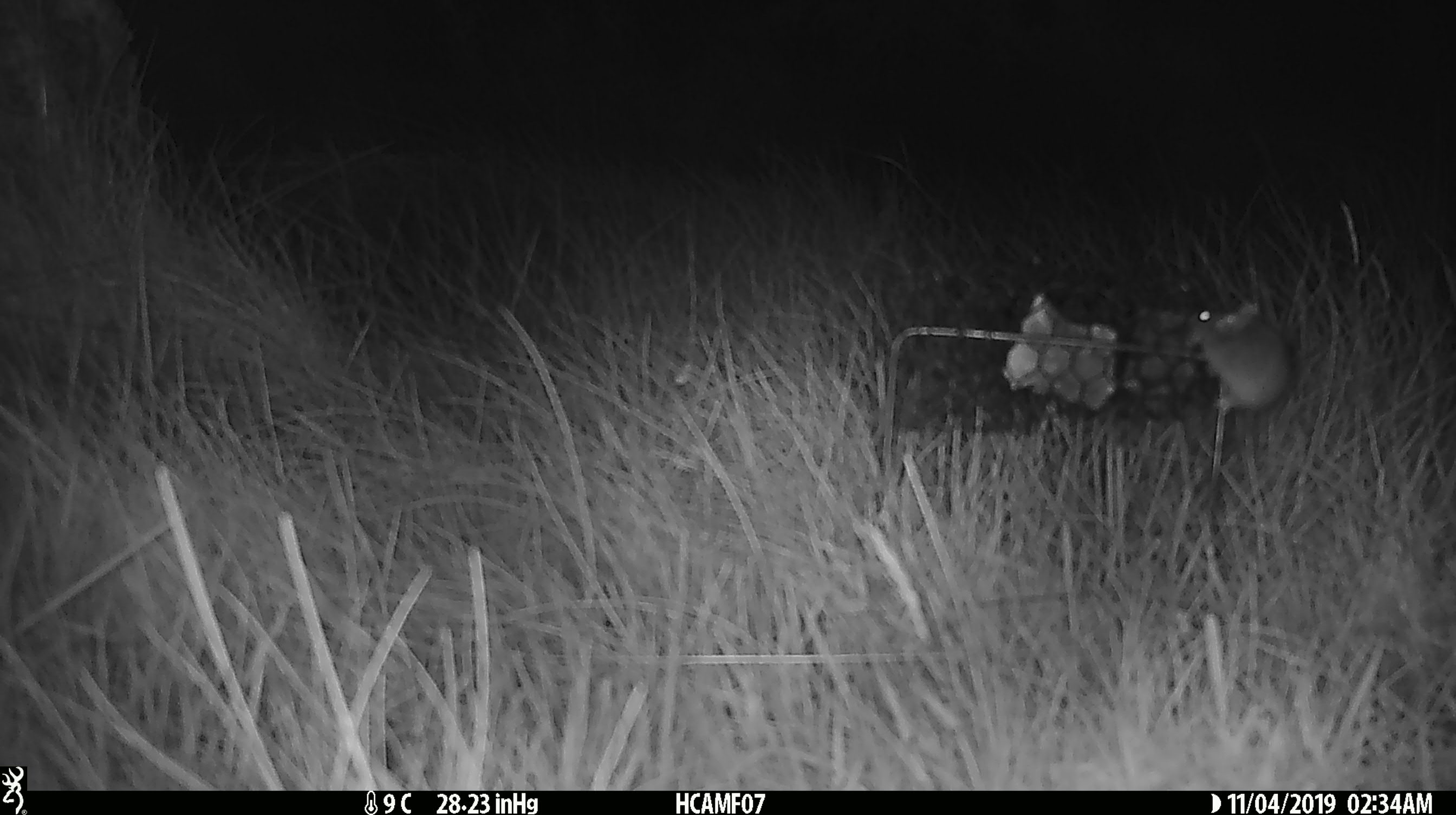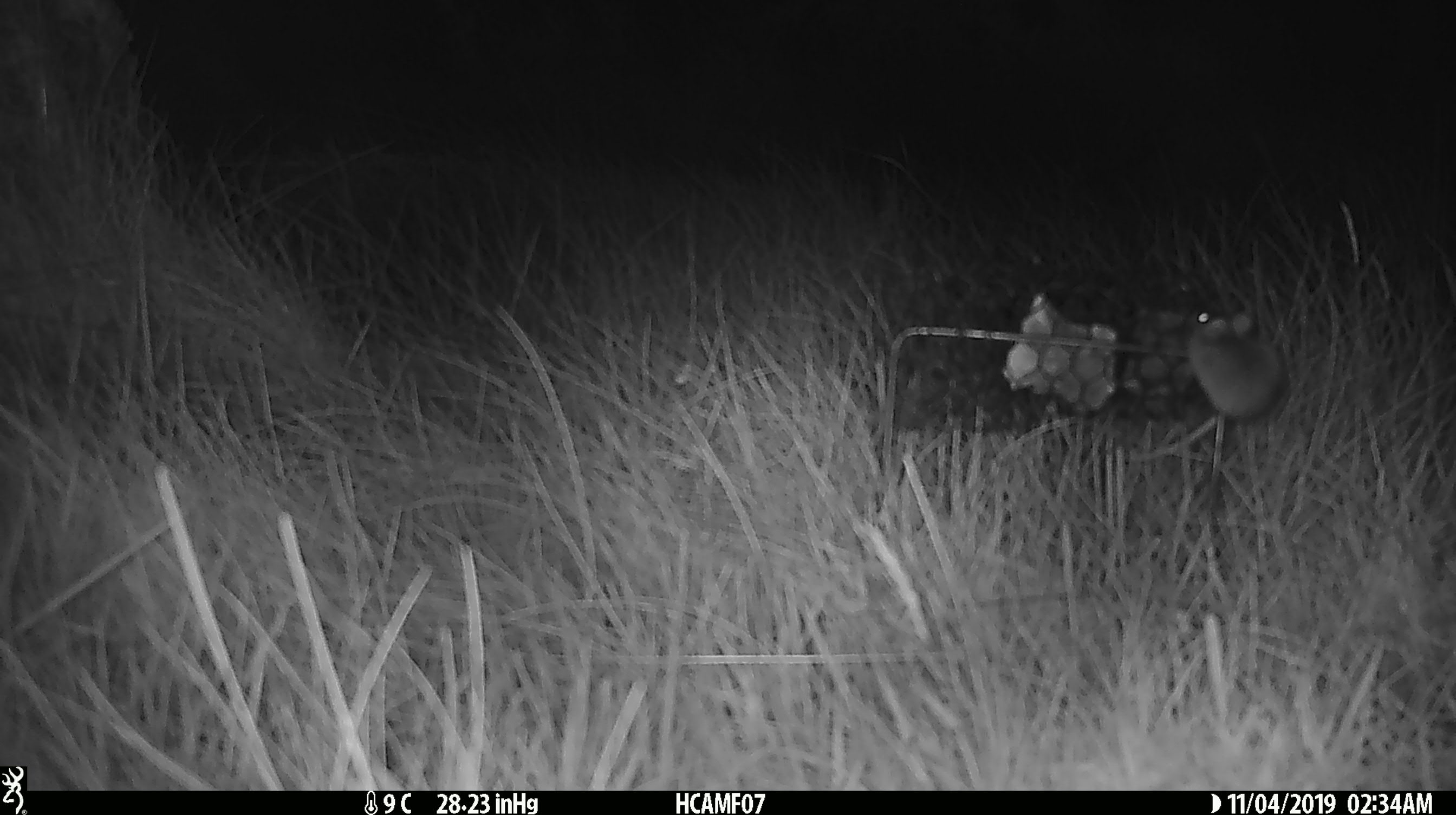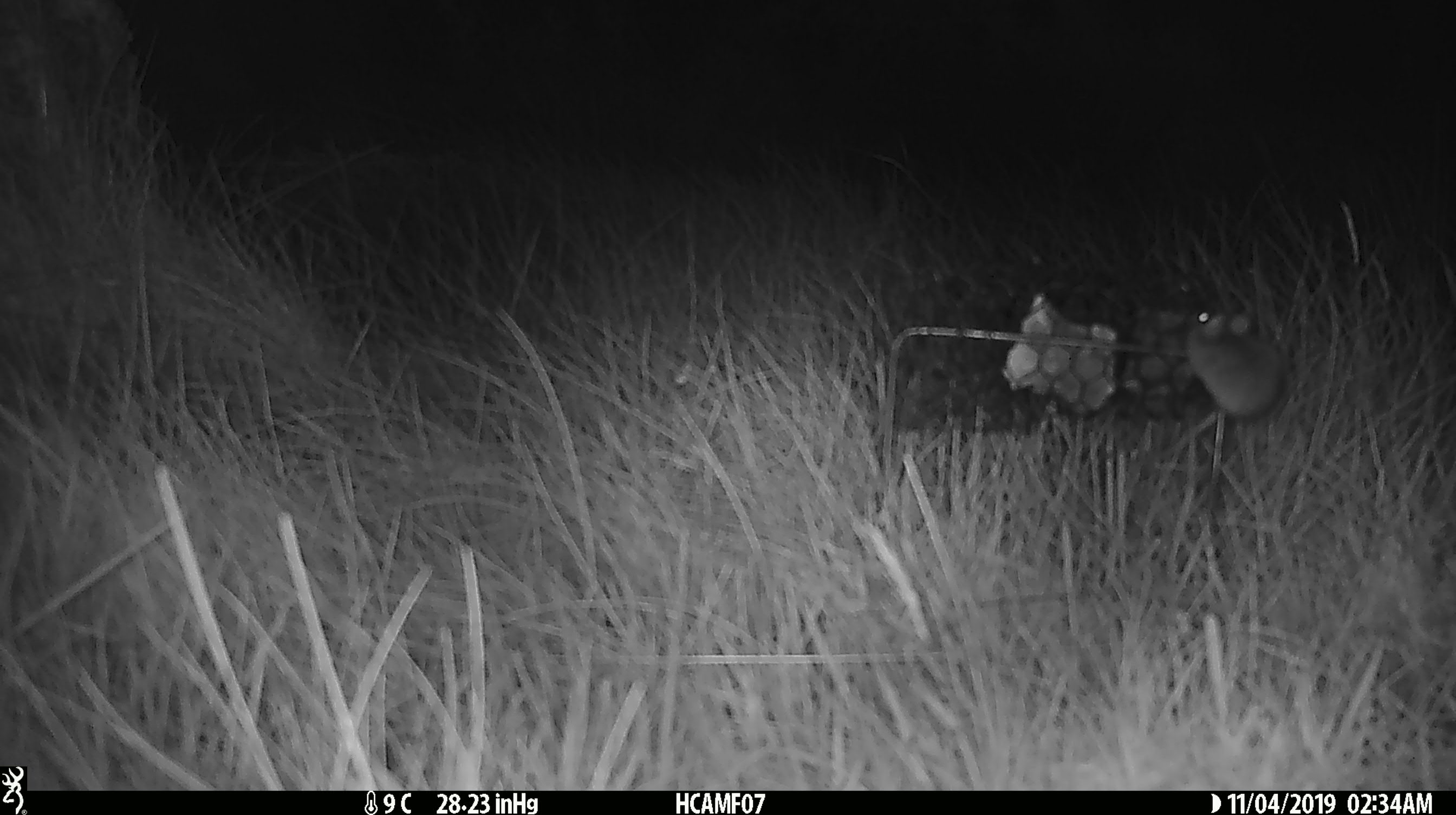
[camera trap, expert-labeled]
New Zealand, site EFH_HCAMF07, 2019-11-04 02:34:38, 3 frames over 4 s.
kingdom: Animalia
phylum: Chordata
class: Mammalia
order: Rodentia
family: Muridae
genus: Mus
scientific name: Mus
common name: mouse